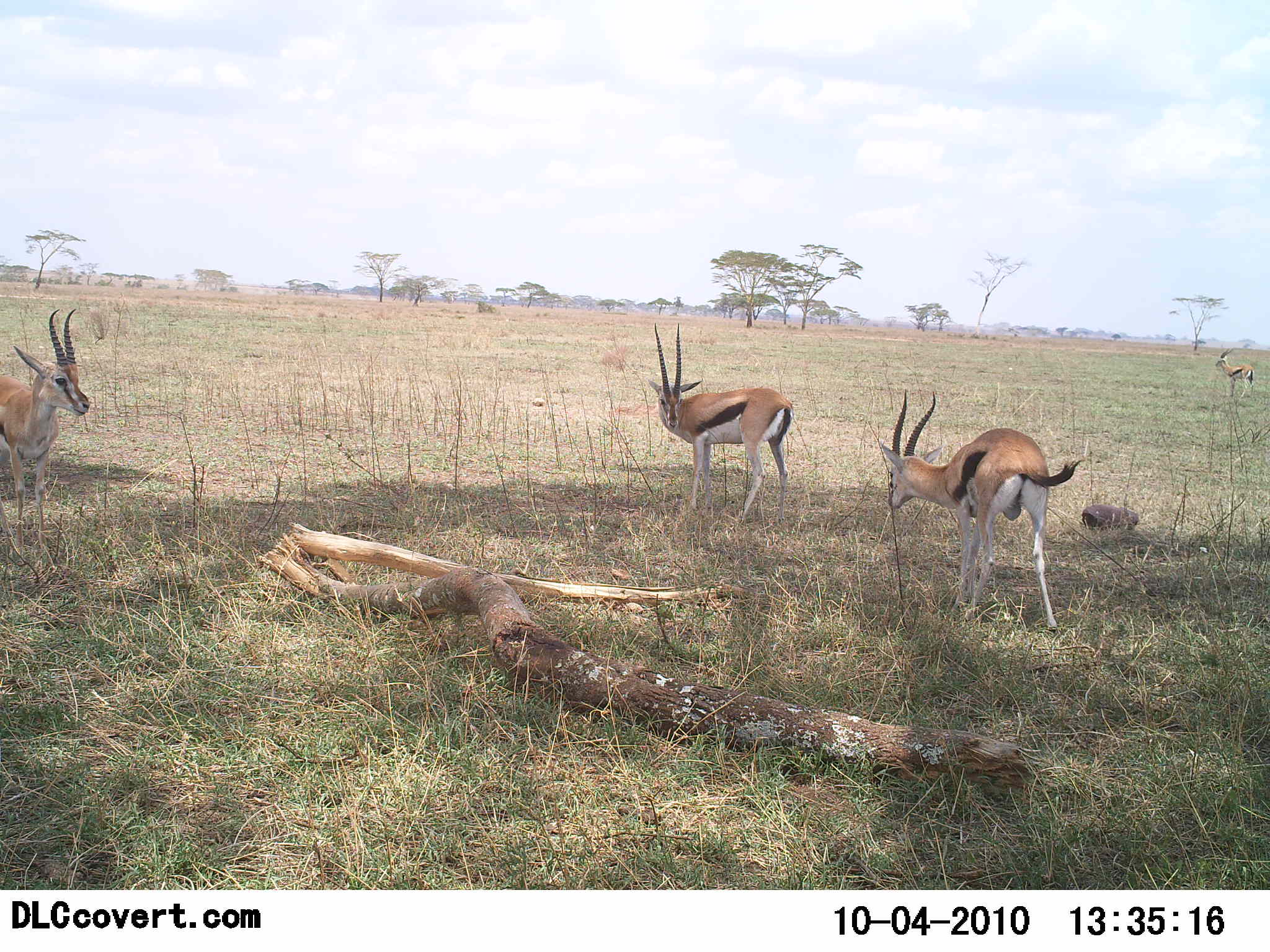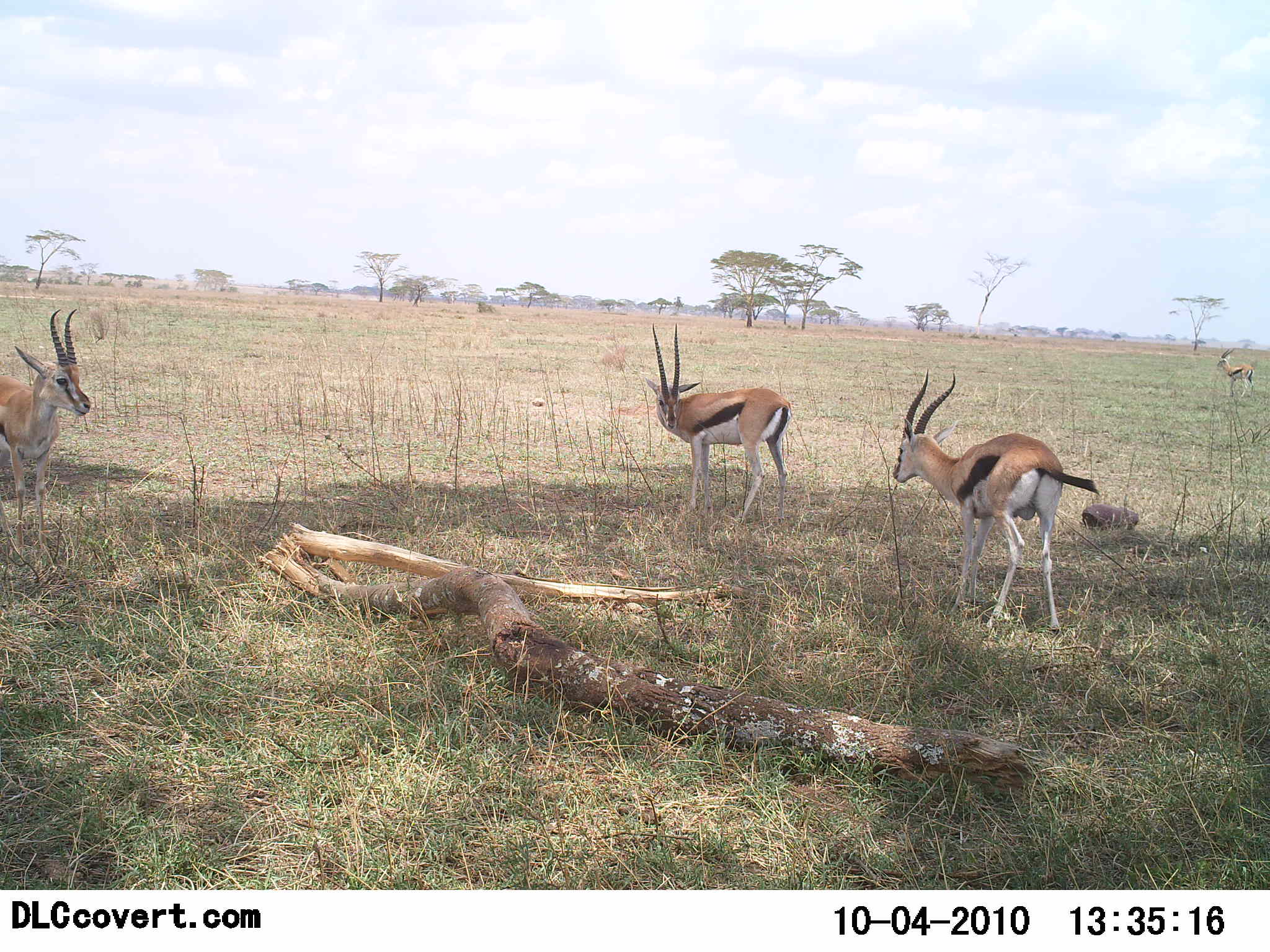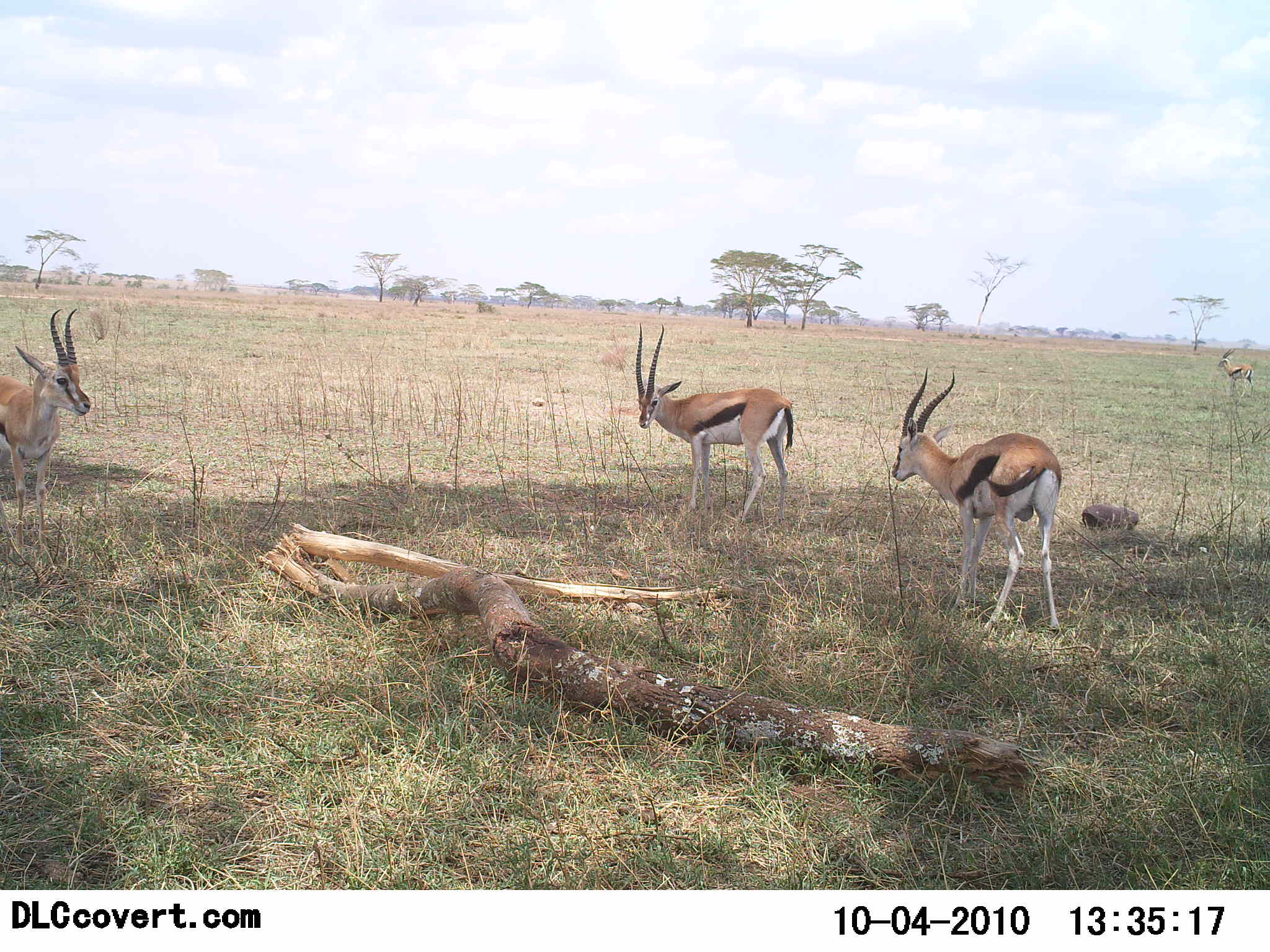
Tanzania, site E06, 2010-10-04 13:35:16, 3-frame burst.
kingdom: Animalia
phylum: Chordata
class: Mammalia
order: Artiodactyla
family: Bovidae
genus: Eudorcas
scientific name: Eudorcas thomsonii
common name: thomson's gazelle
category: gazellethomsons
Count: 3.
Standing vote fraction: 86%.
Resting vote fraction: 0%.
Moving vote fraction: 7%.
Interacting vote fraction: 14%.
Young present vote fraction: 0%.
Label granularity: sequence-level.